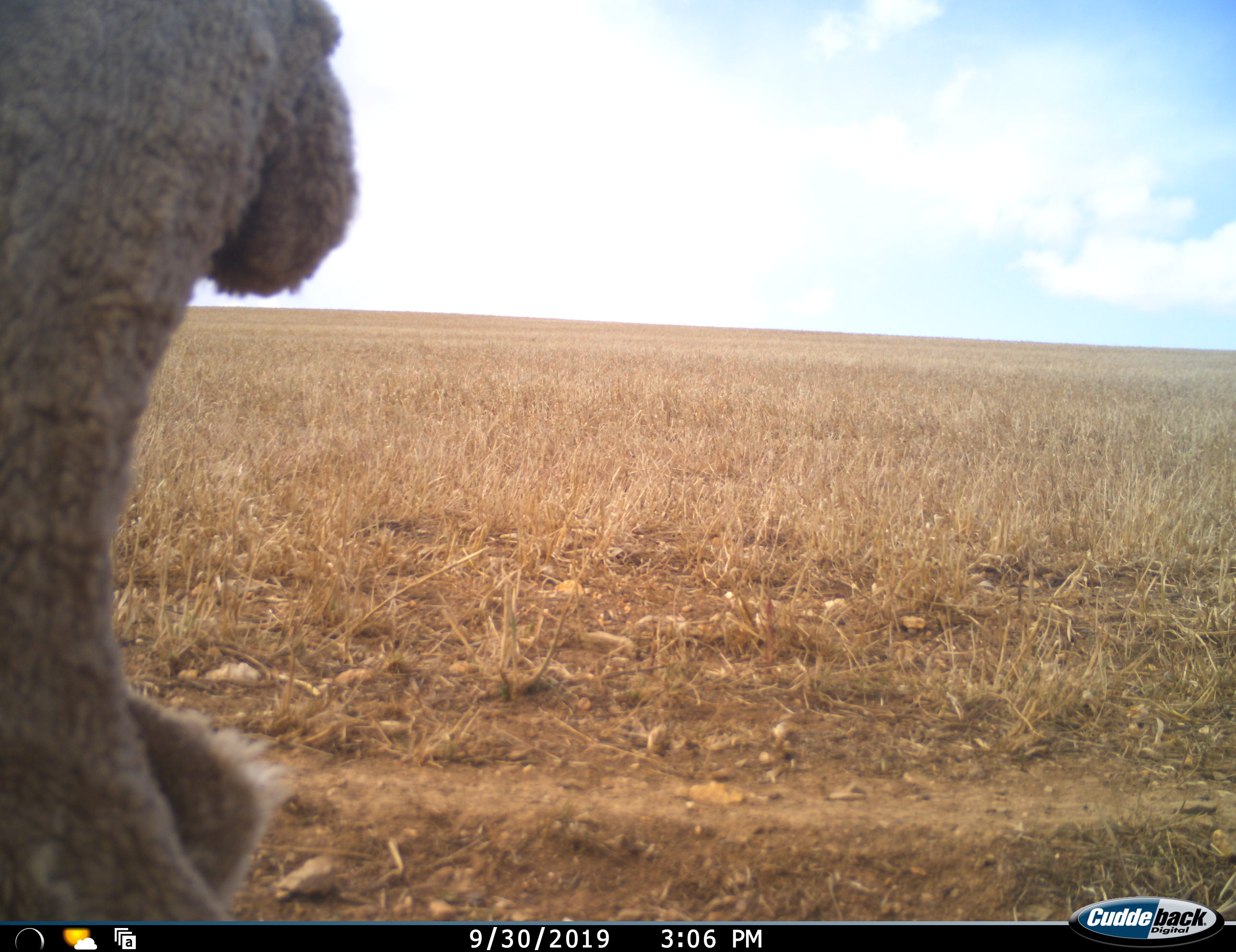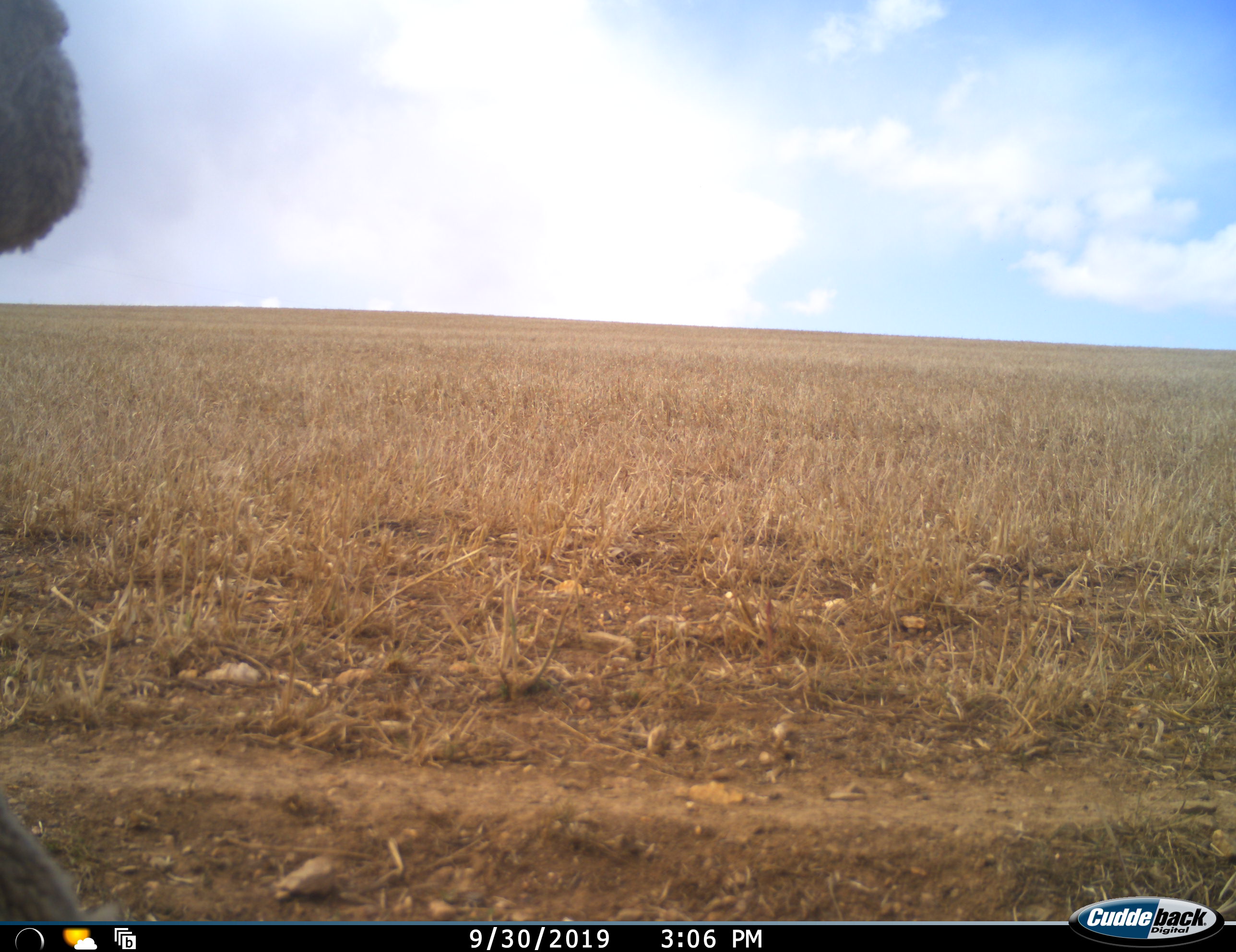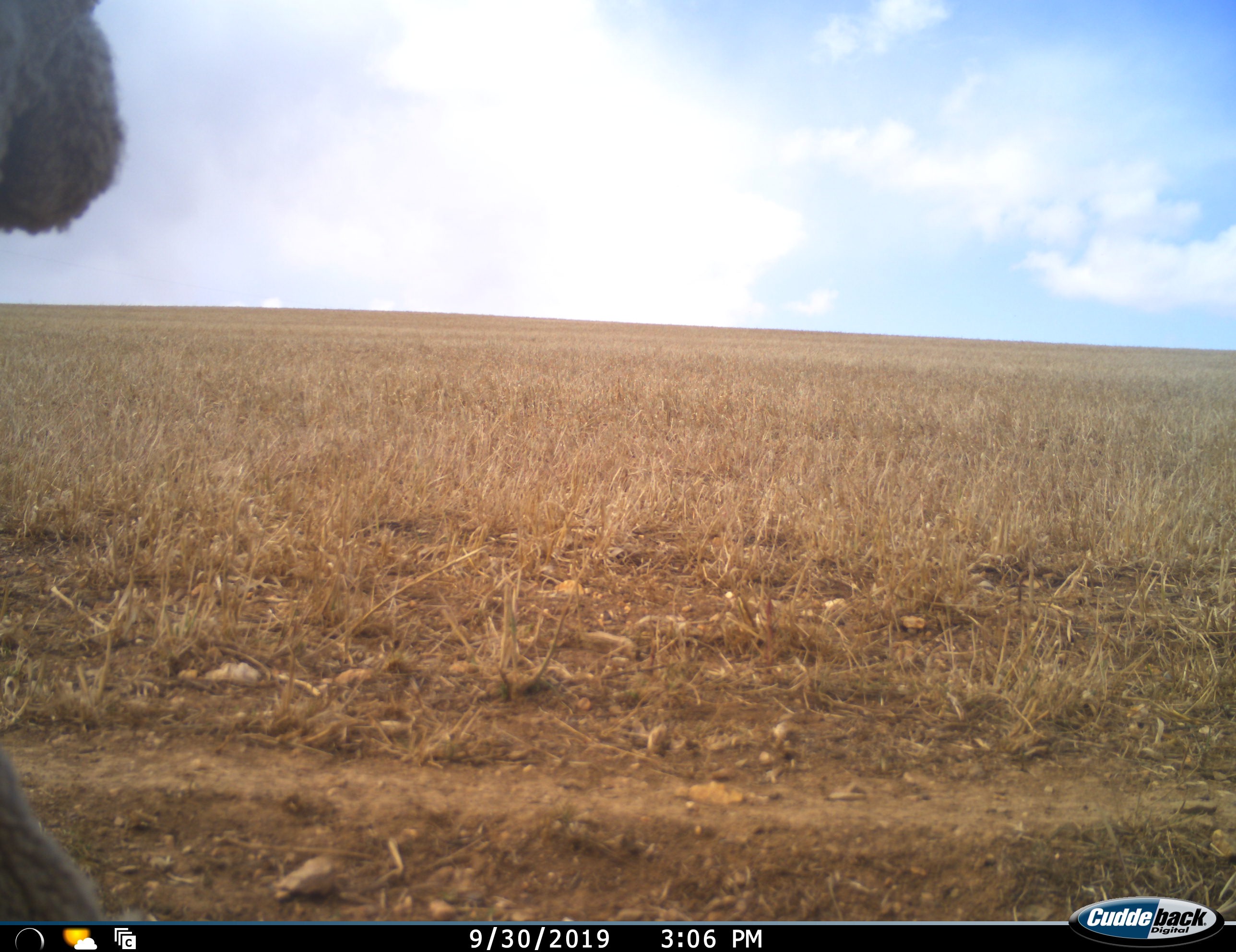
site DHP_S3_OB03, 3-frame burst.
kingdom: Animalia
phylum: Chordata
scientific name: Vertebrata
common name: domestic animal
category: domesticanimal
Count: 1.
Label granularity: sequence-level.